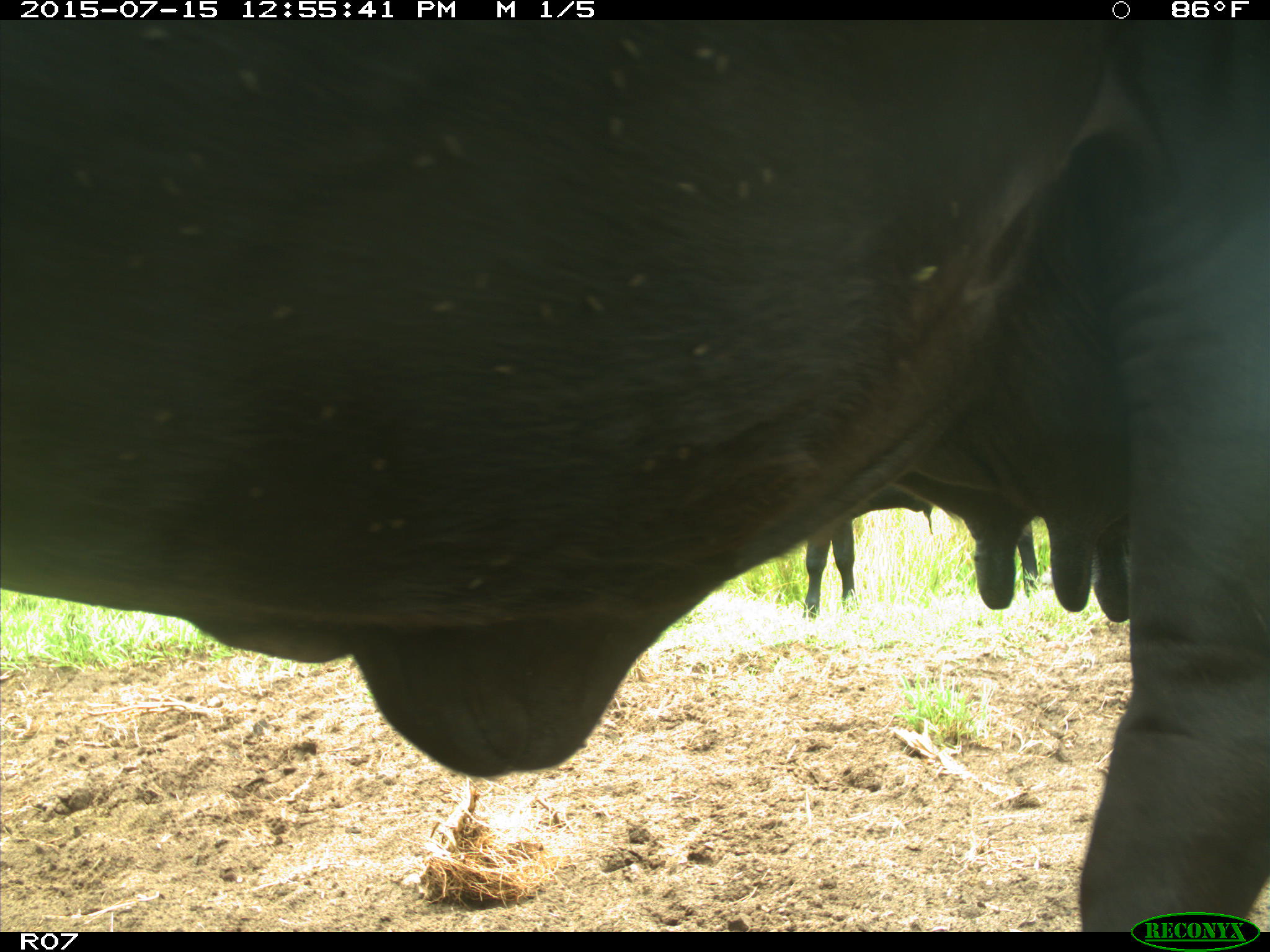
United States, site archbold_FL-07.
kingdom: Animalia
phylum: Chordata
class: Mammalia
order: Artiodactyla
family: Bovidae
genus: Bos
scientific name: Bos taurus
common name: domestic cow